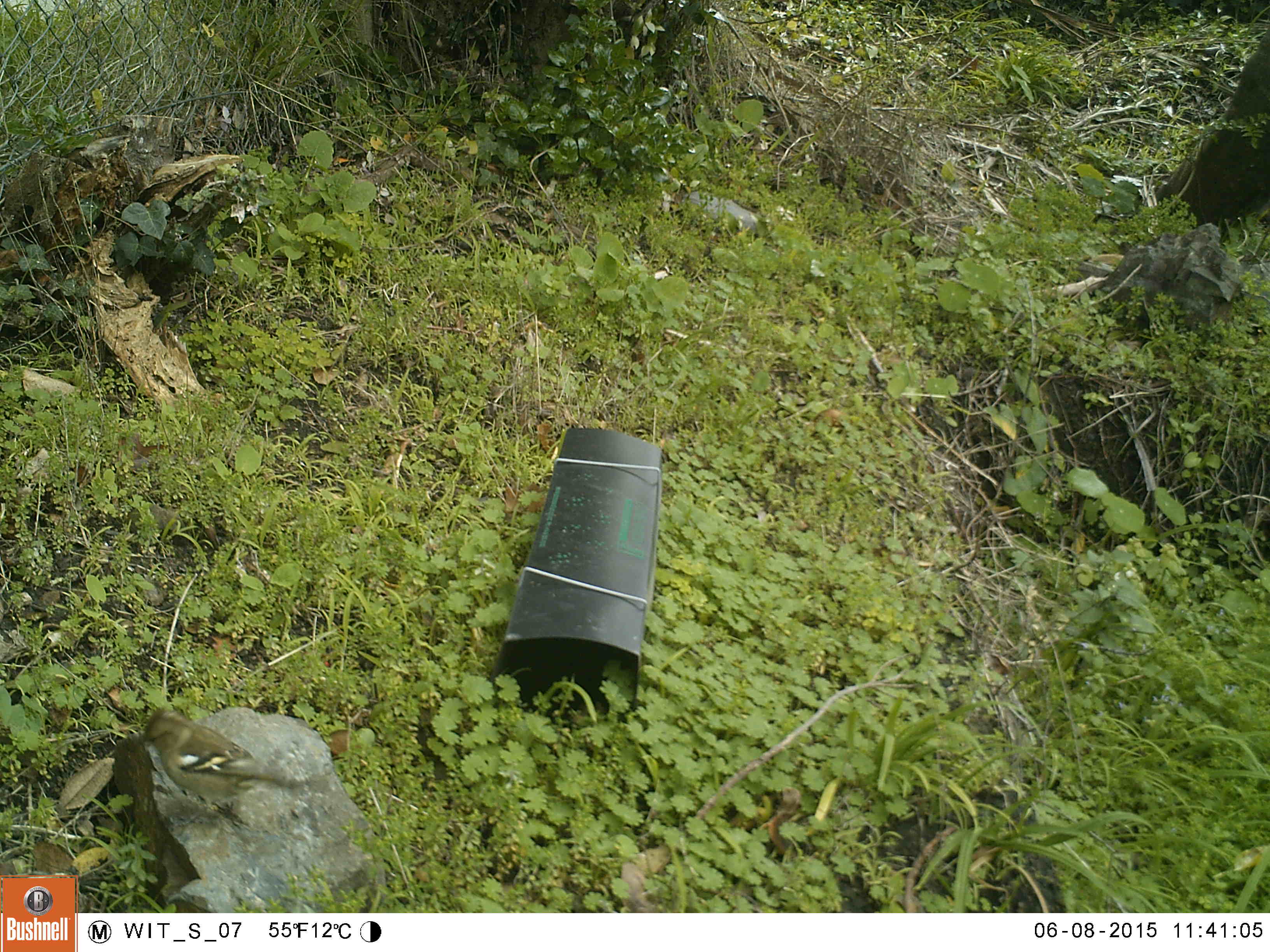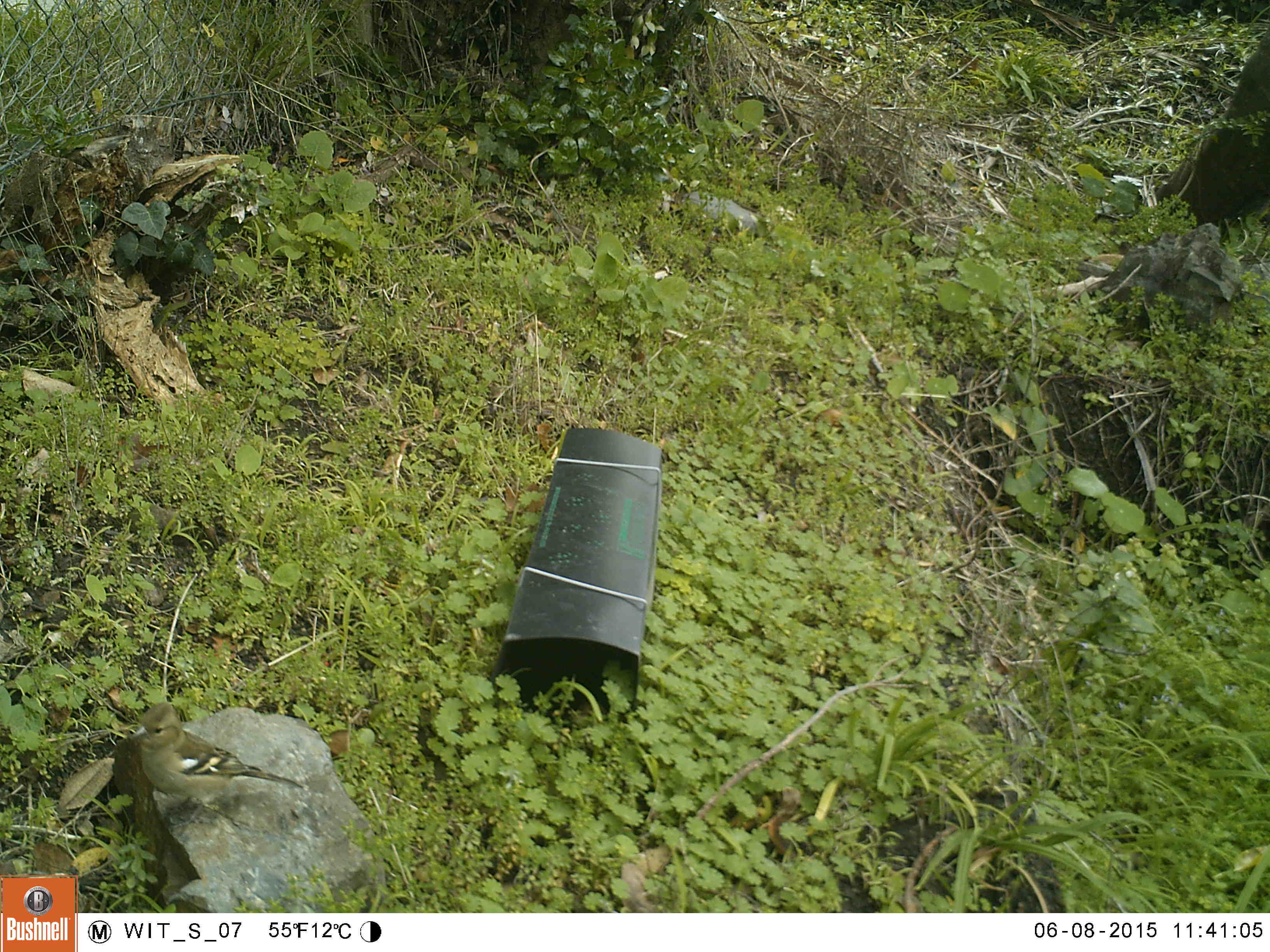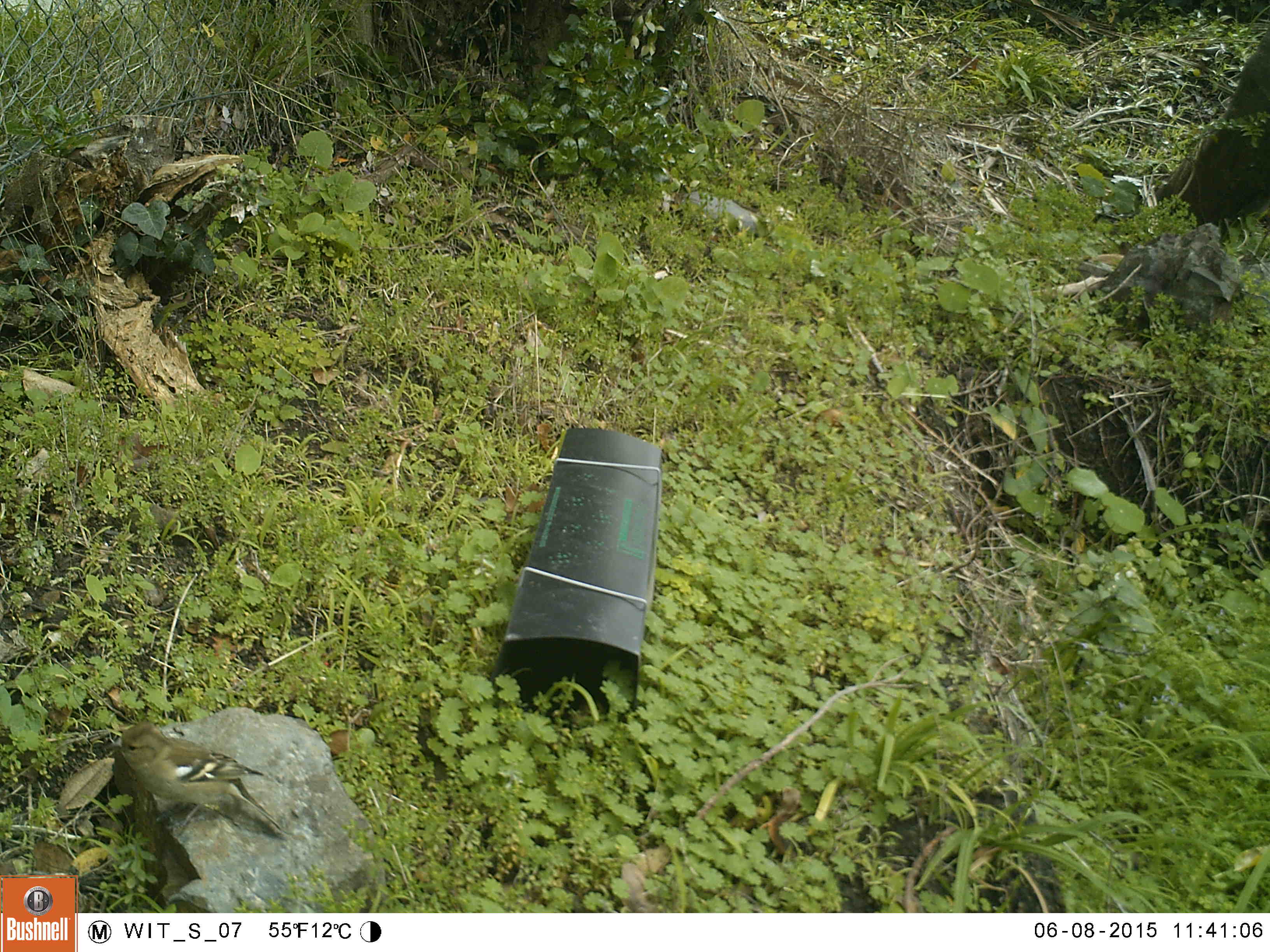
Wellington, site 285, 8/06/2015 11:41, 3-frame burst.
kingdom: Animalia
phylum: Chordata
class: Aves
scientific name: Aves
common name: bird